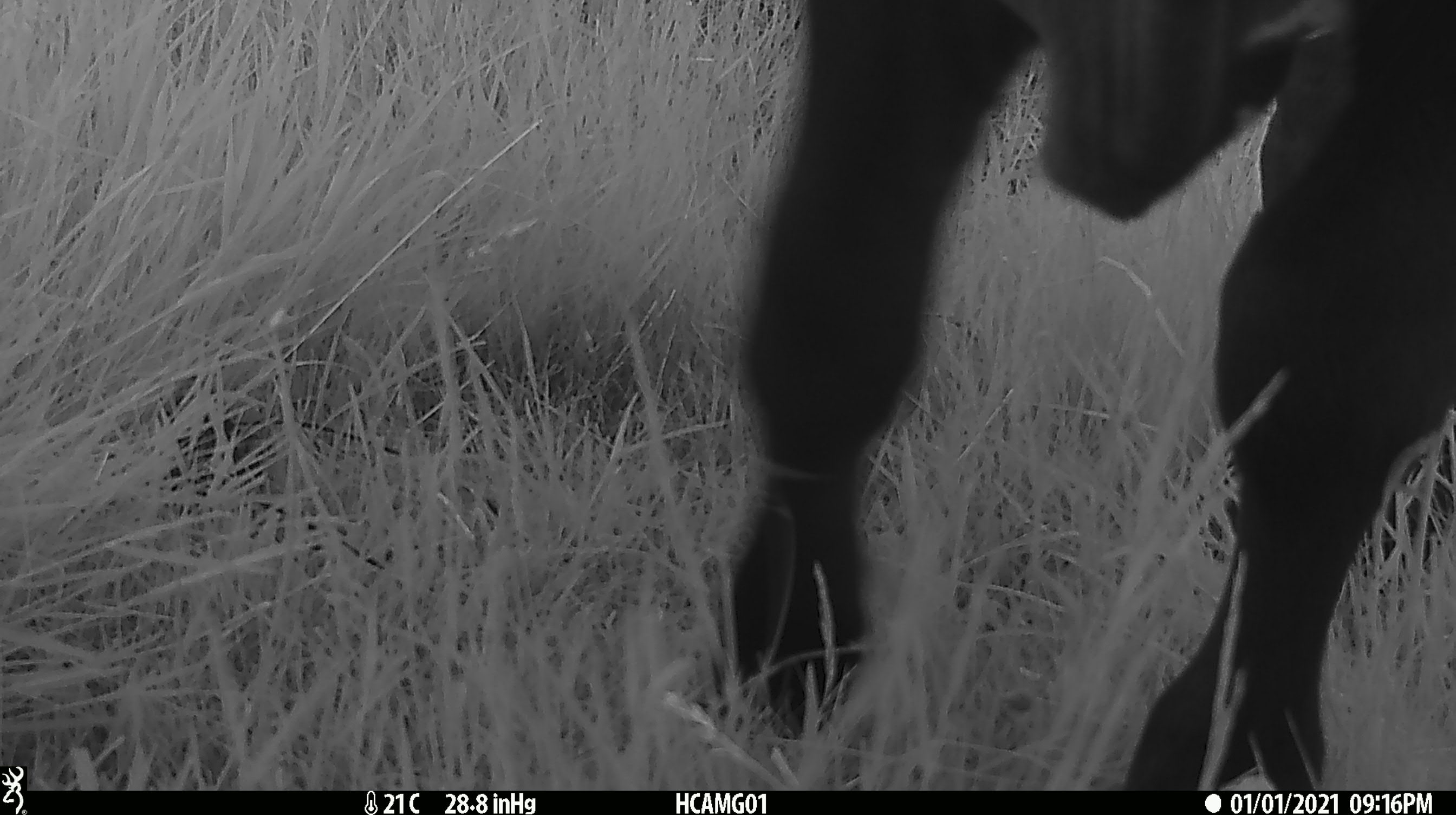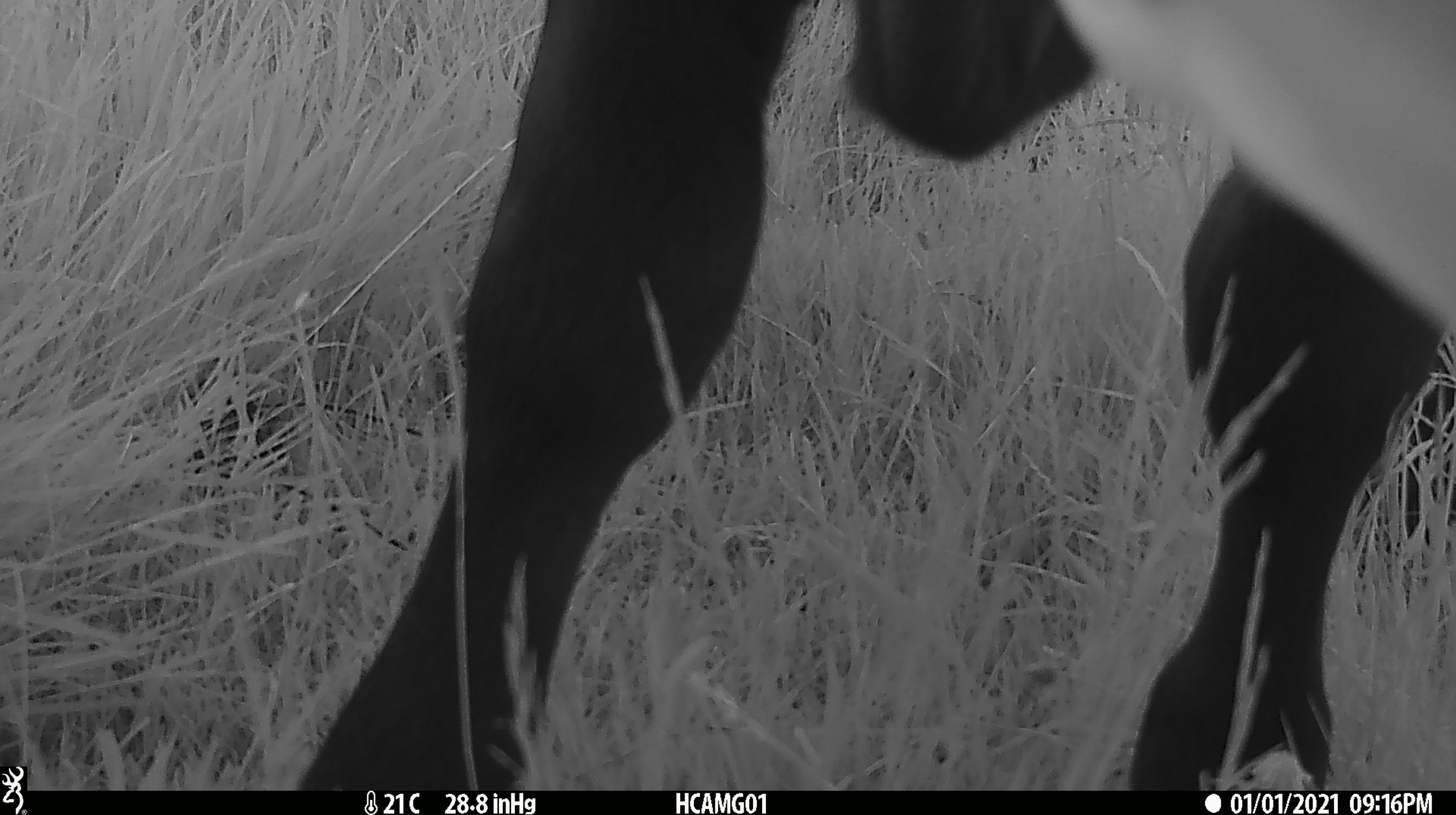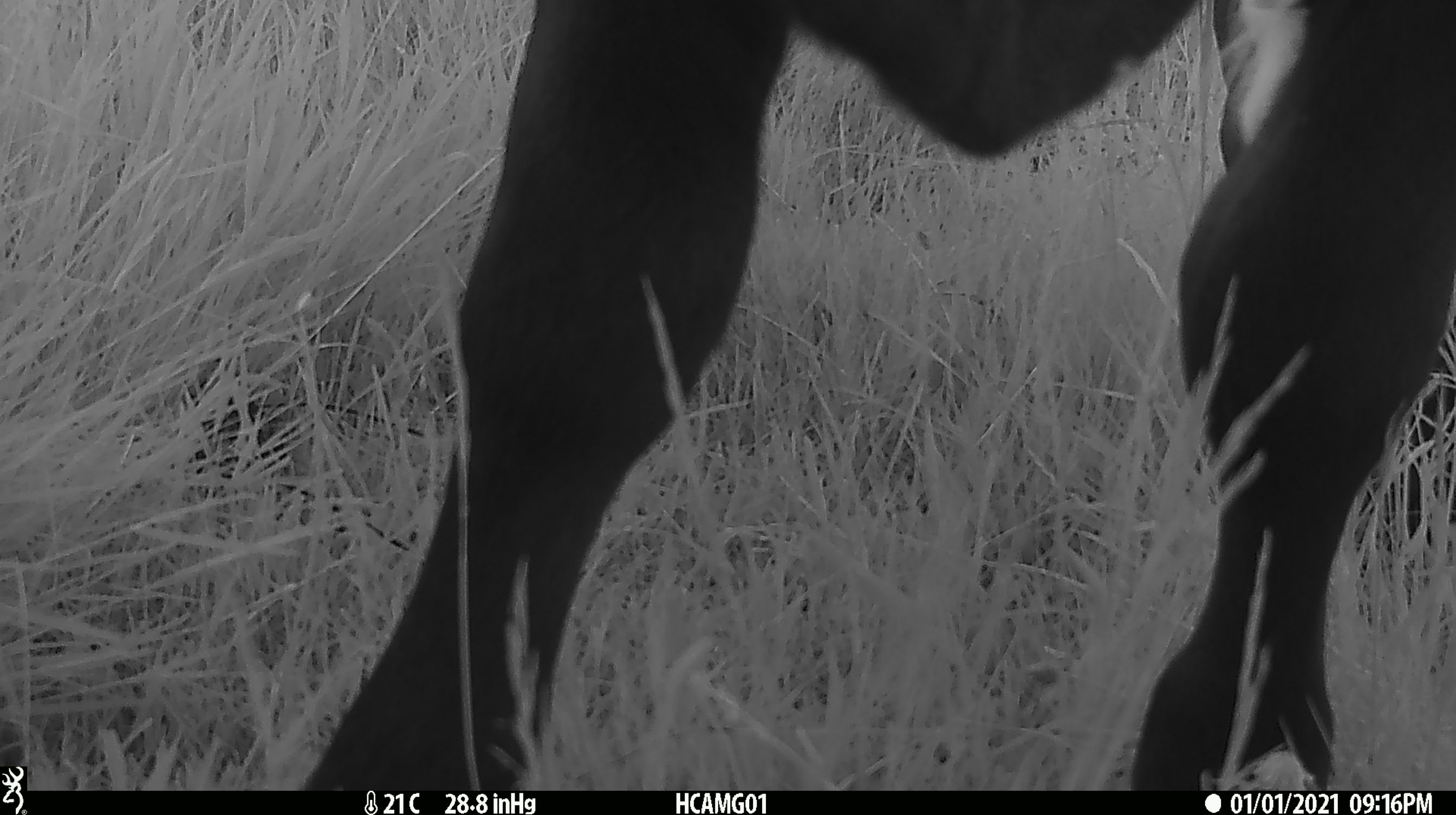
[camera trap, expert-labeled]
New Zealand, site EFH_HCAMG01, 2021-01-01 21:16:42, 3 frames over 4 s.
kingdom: Animalia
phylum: Chordata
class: Mammalia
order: Artiodactyla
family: Bovidae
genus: Bos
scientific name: Bos taurus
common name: domestic cow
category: cow